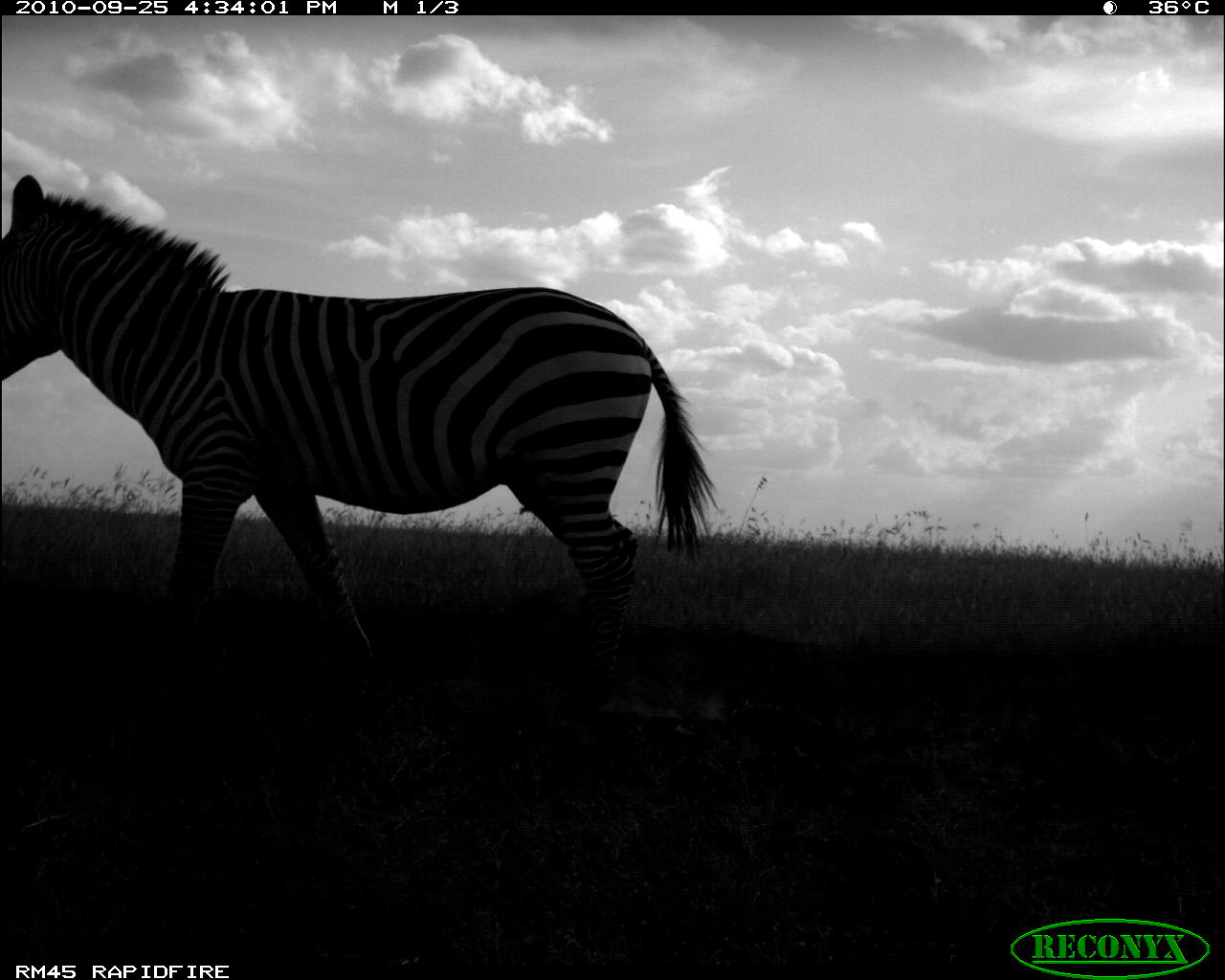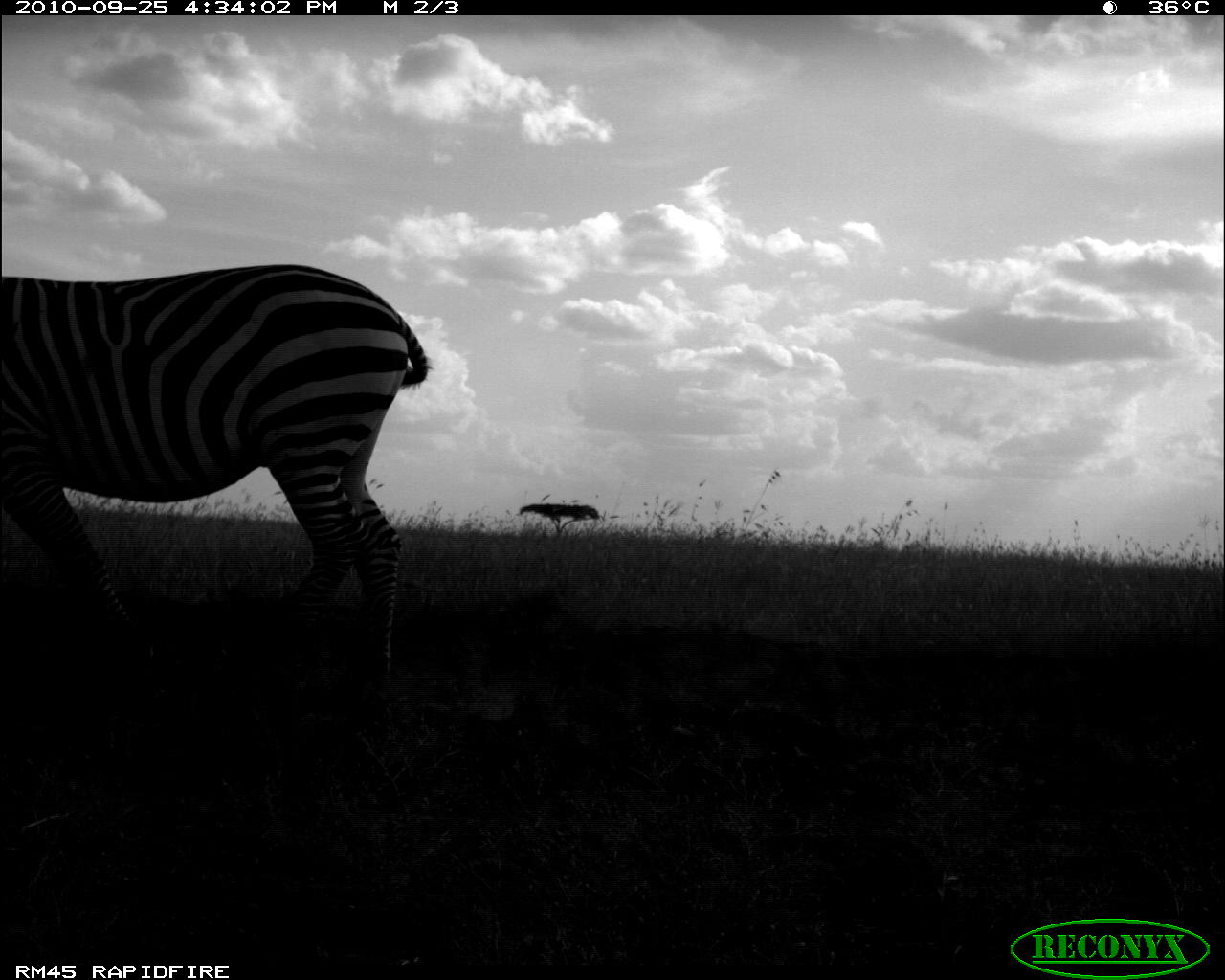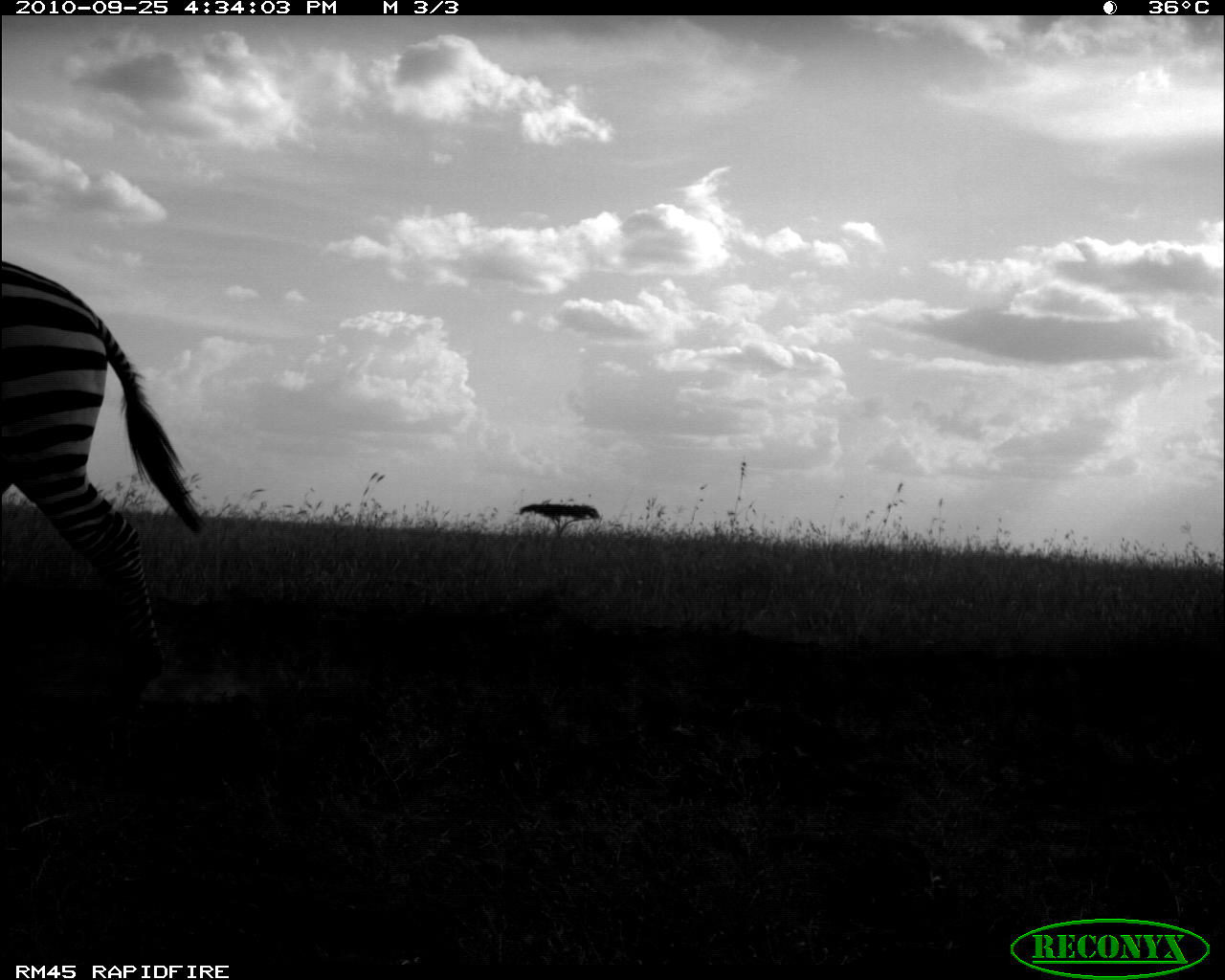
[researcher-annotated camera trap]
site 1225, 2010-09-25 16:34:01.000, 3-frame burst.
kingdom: Animalia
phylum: Chordata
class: Mammalia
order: Perissodactyla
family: Equidae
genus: Equus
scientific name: Equus quagga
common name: plains zebra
Equus quagga (plains zebra), count 1.